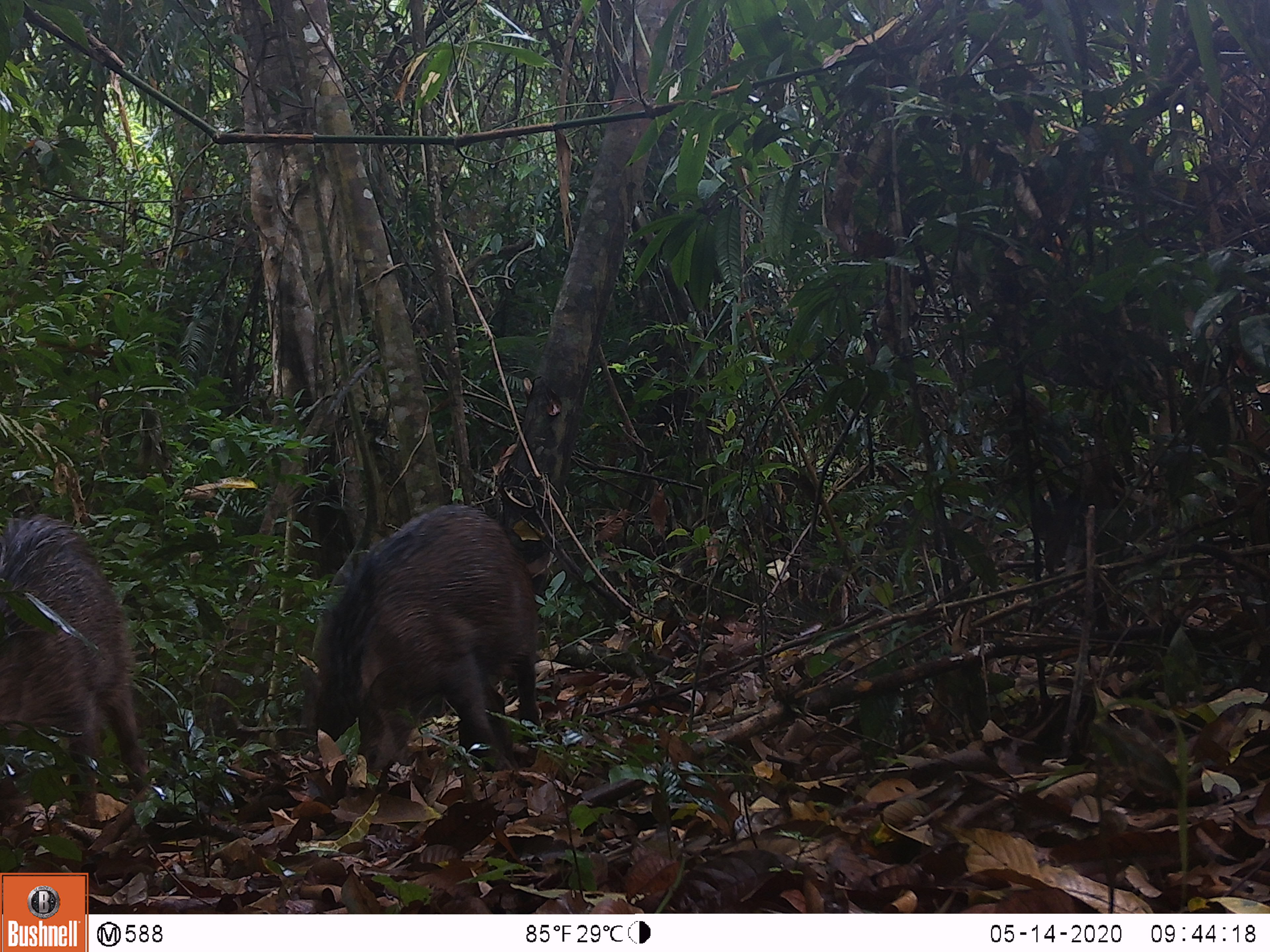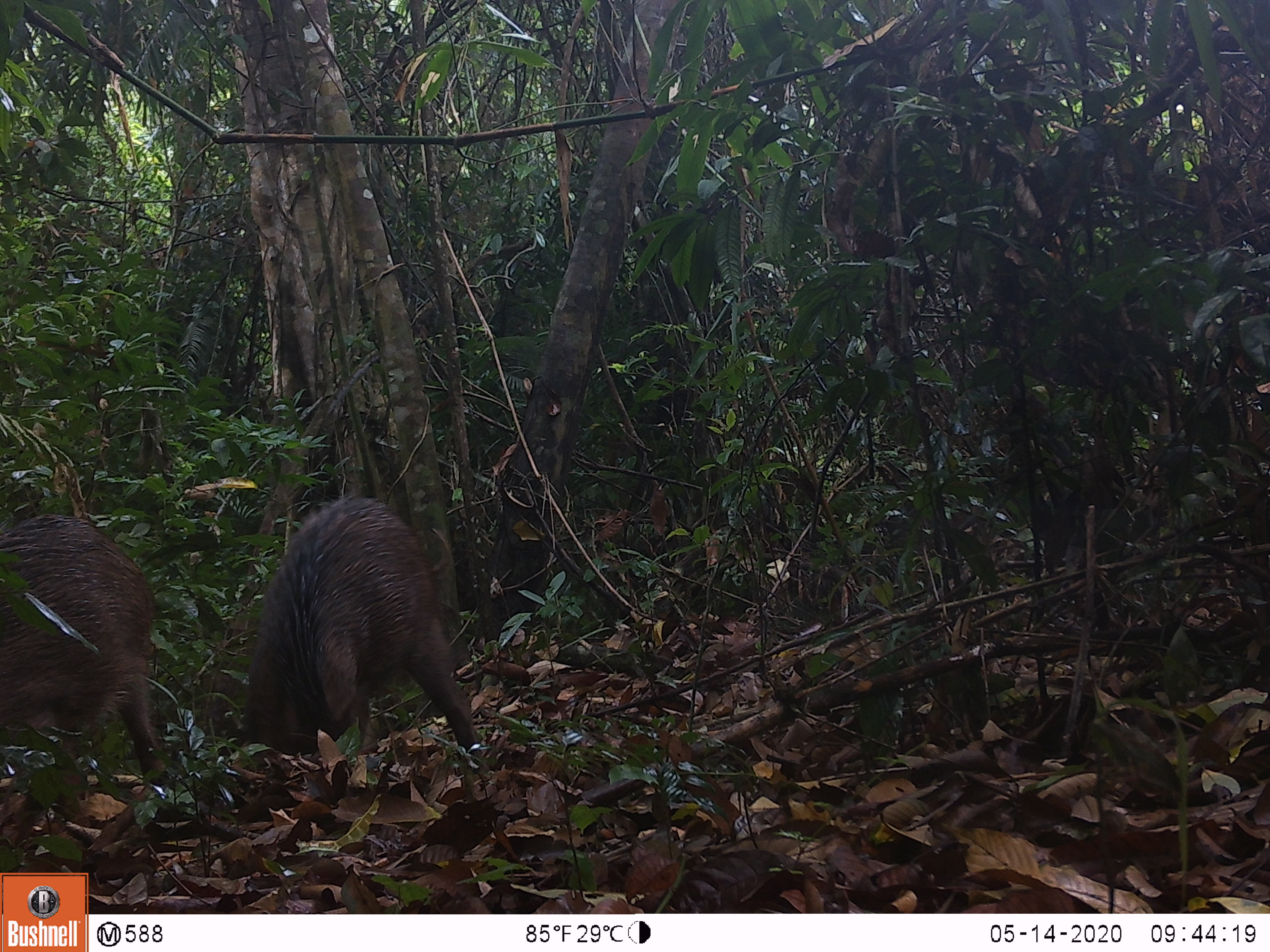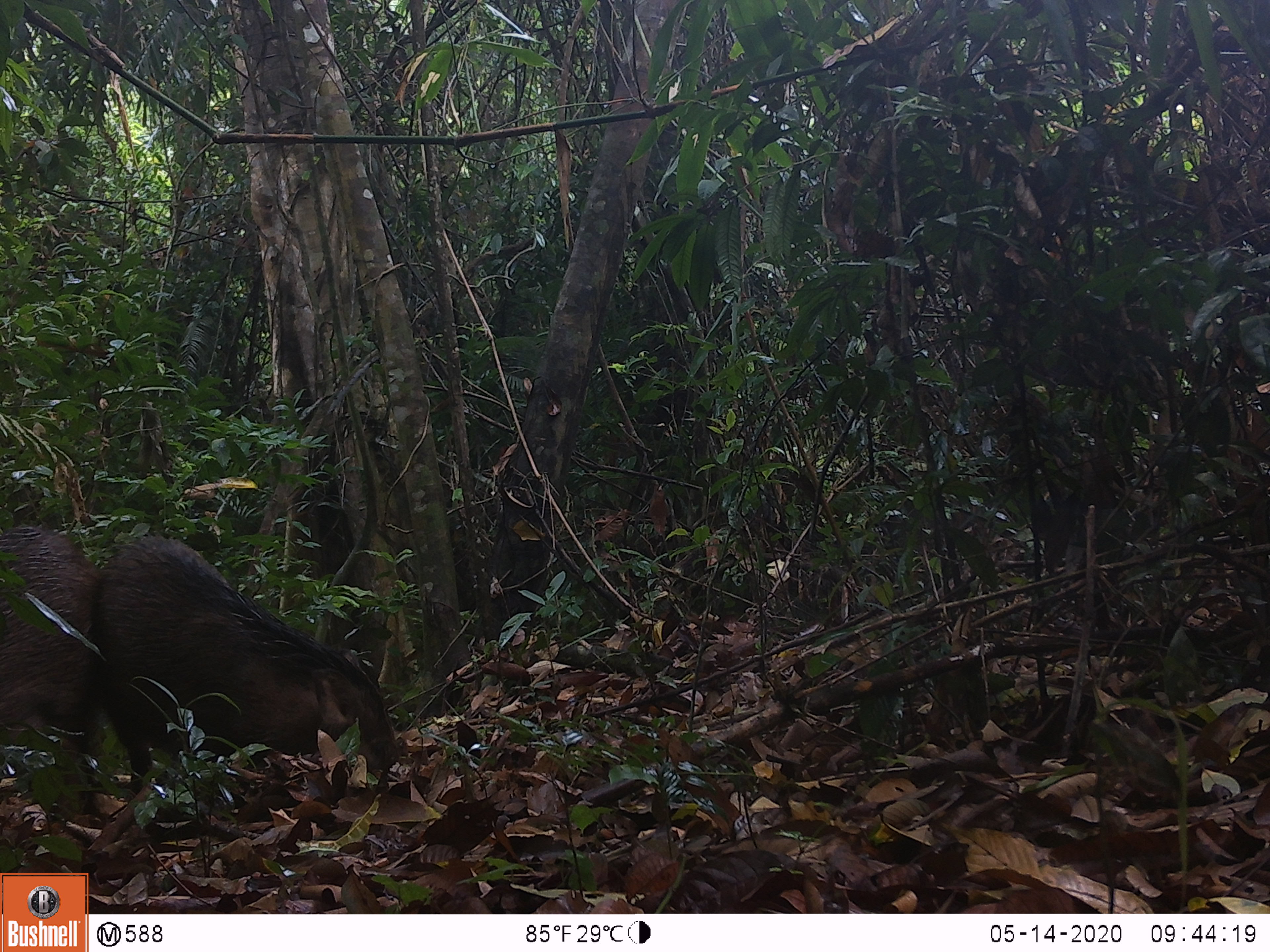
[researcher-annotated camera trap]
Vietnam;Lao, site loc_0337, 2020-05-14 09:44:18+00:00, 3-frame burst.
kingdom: Animalia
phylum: Chordata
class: Mammalia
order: Artiodactyla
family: Suidae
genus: Sus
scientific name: Sus scrofa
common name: eurasian wild pig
Eurasian wild pig (Sus scrofa). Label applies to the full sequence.